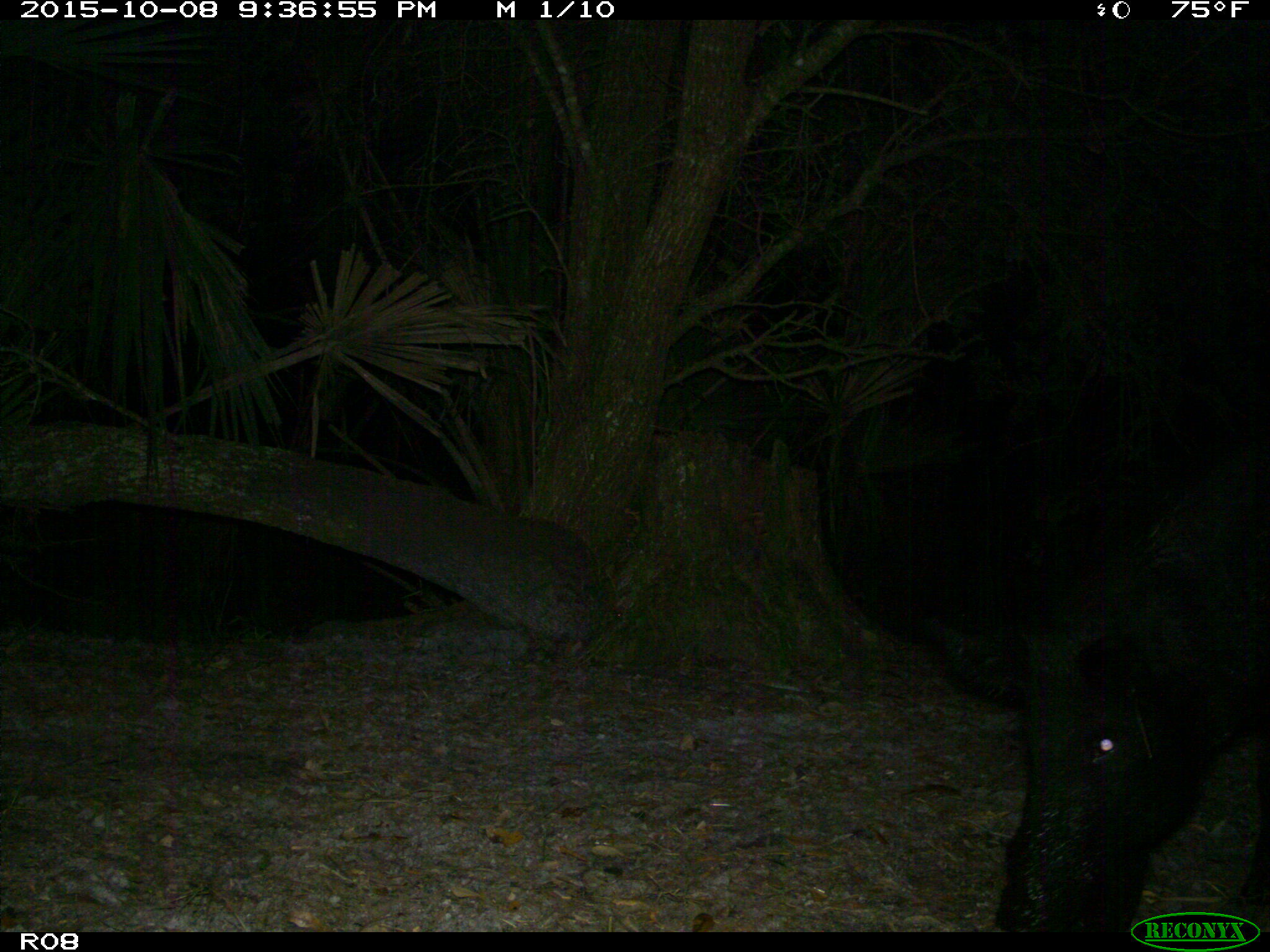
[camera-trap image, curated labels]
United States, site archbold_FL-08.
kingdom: Animalia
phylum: Chordata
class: Mammalia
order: Artiodactyla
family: Suidae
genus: Sus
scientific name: Sus scrofa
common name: wild boar